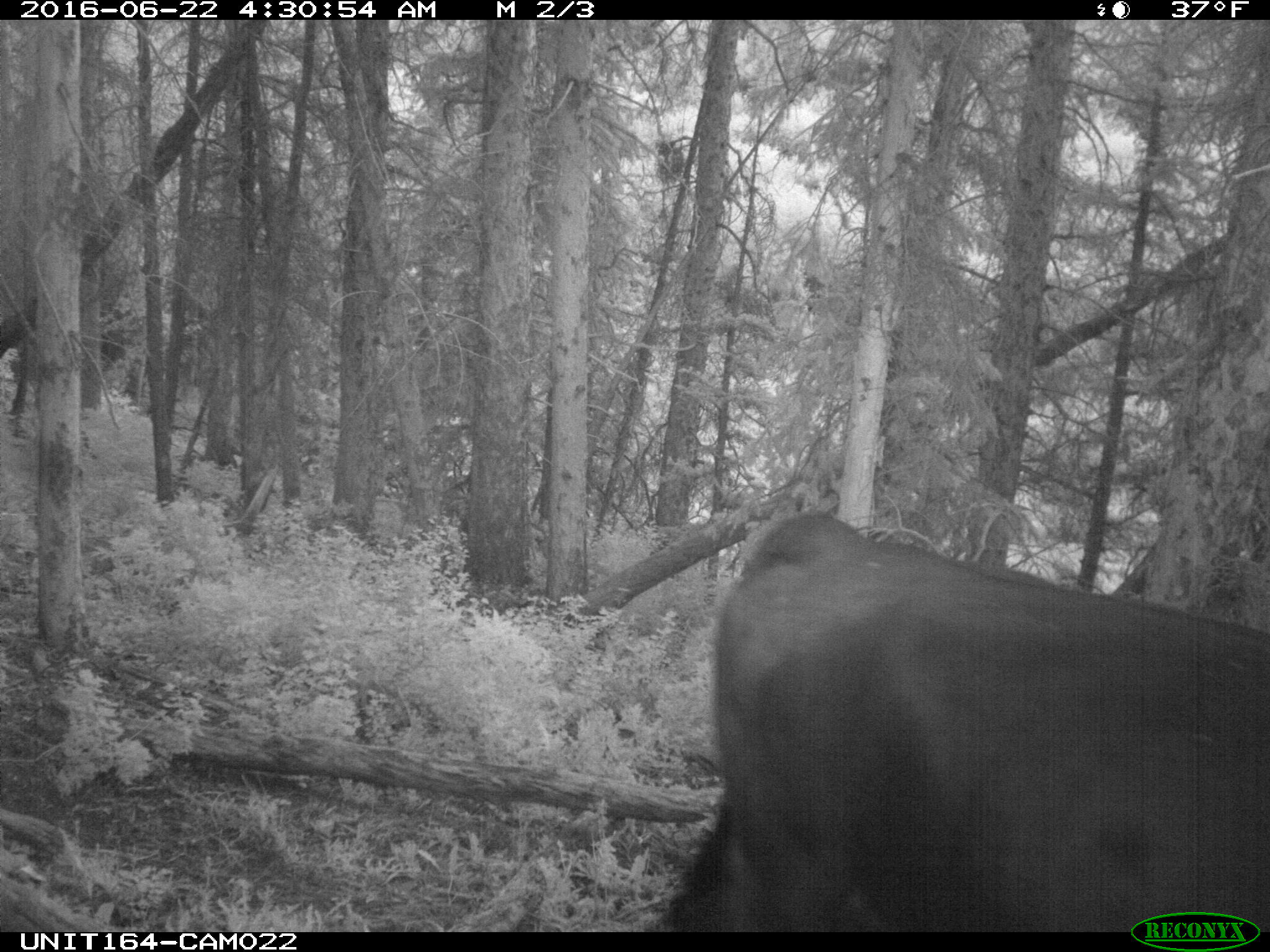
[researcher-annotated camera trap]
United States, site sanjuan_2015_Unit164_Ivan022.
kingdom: Animalia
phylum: Chordata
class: Mammalia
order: Artiodactyla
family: Bovidae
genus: Bos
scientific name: Bos taurus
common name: domestic cow